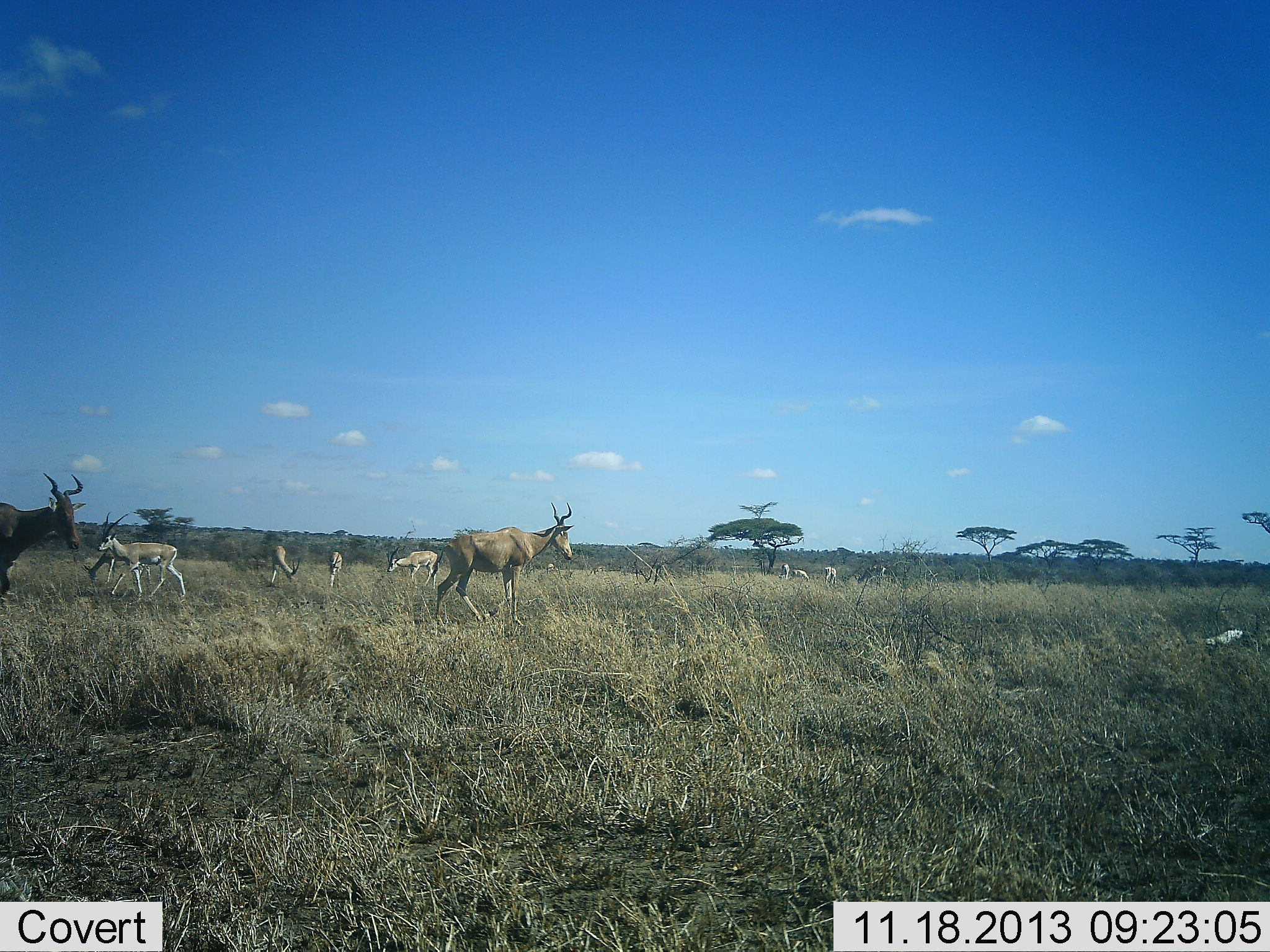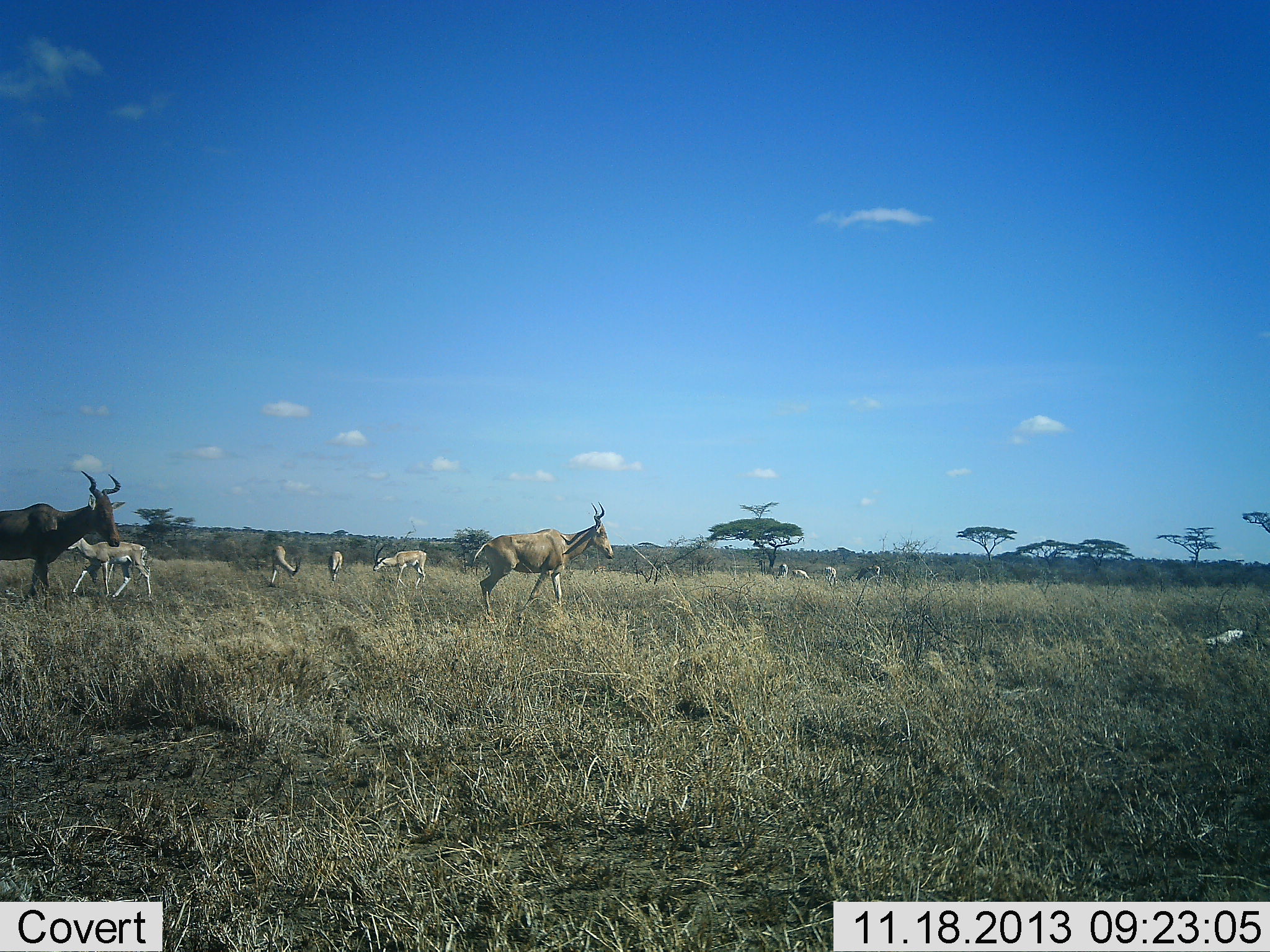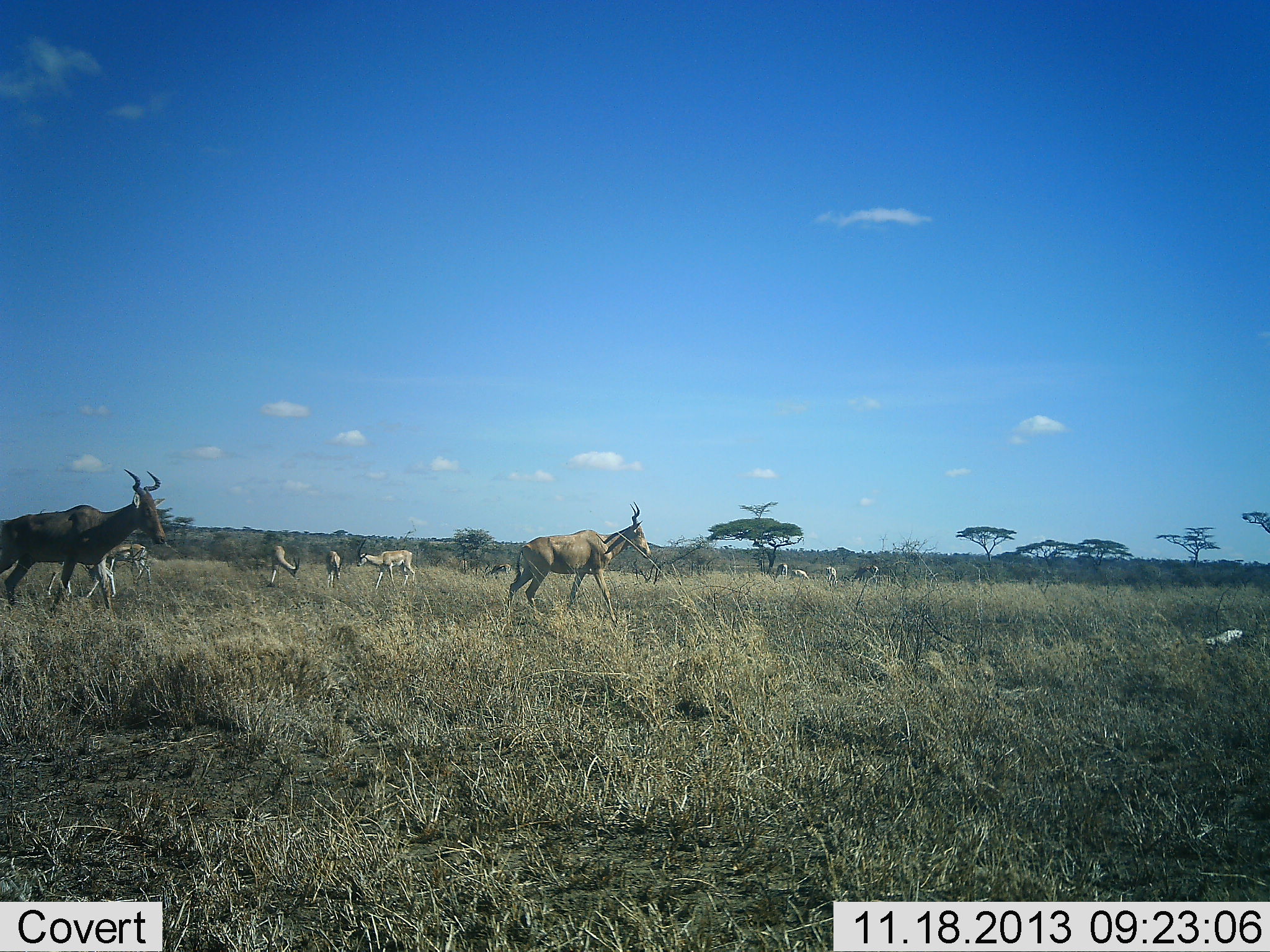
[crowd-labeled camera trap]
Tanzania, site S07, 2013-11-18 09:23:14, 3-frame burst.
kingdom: Animalia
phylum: Chordata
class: Mammalia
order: Artiodactyla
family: Bovidae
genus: Nanger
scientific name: Nanger granti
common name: grant's gazelle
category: gazellegrants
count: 7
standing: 38%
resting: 4%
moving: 71%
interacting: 0%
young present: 0%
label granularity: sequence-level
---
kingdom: Animalia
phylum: Chordata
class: Mammalia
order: Artiodactyla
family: Bovidae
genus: Alcelaphus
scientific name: Alcelaphus buselaphus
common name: hartebeest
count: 2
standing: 19%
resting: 0%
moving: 86%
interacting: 2%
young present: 2%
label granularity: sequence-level